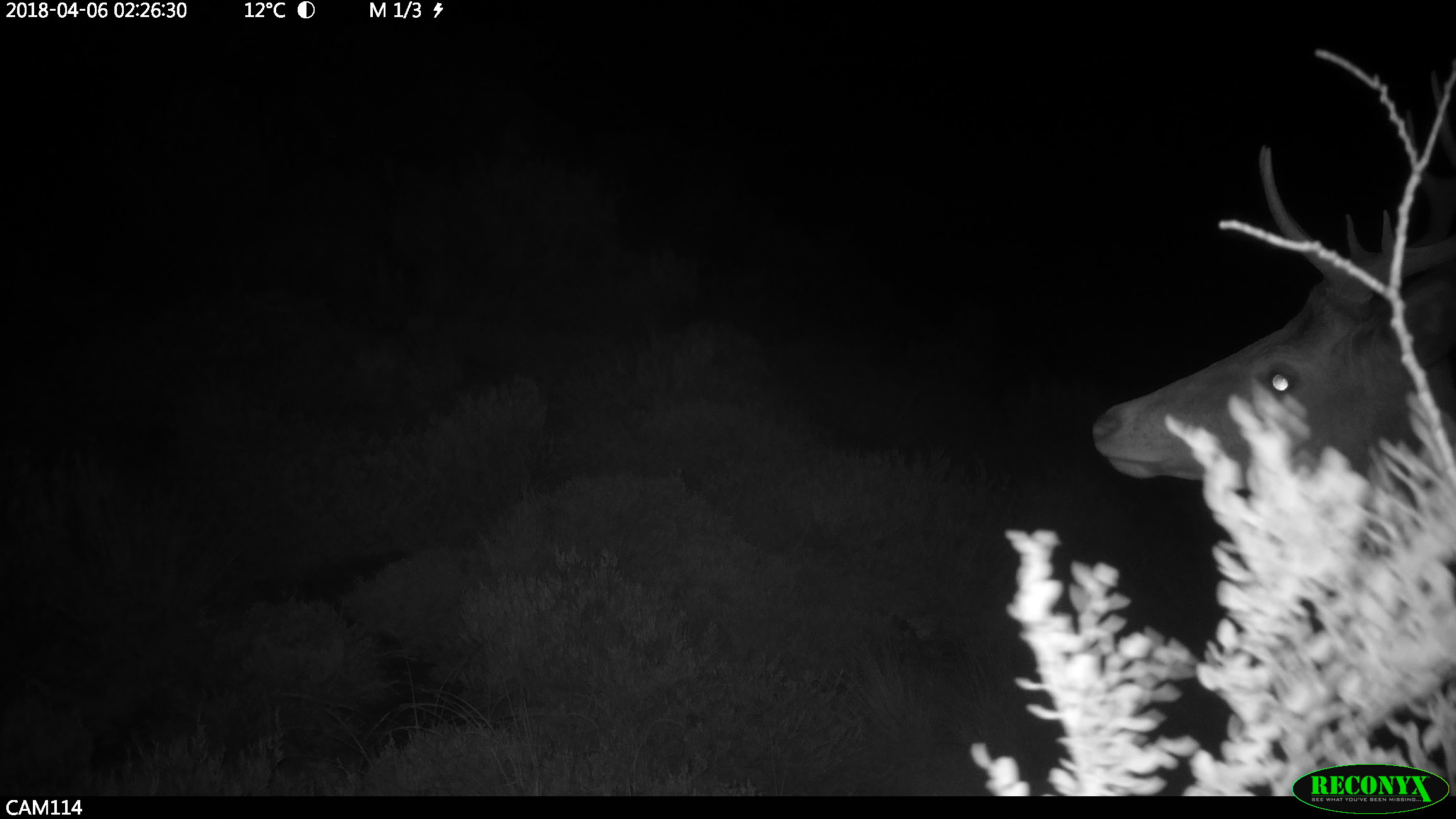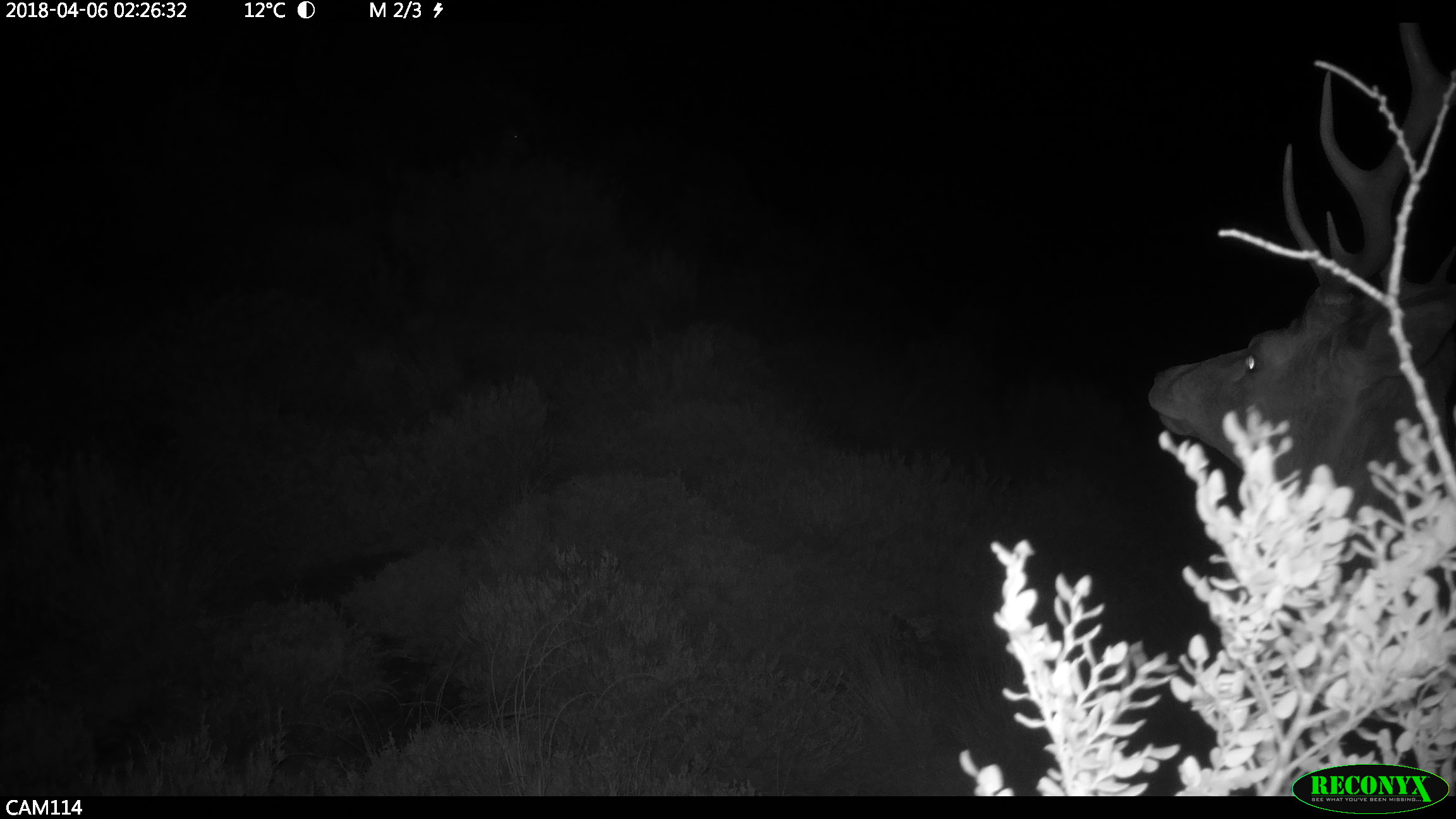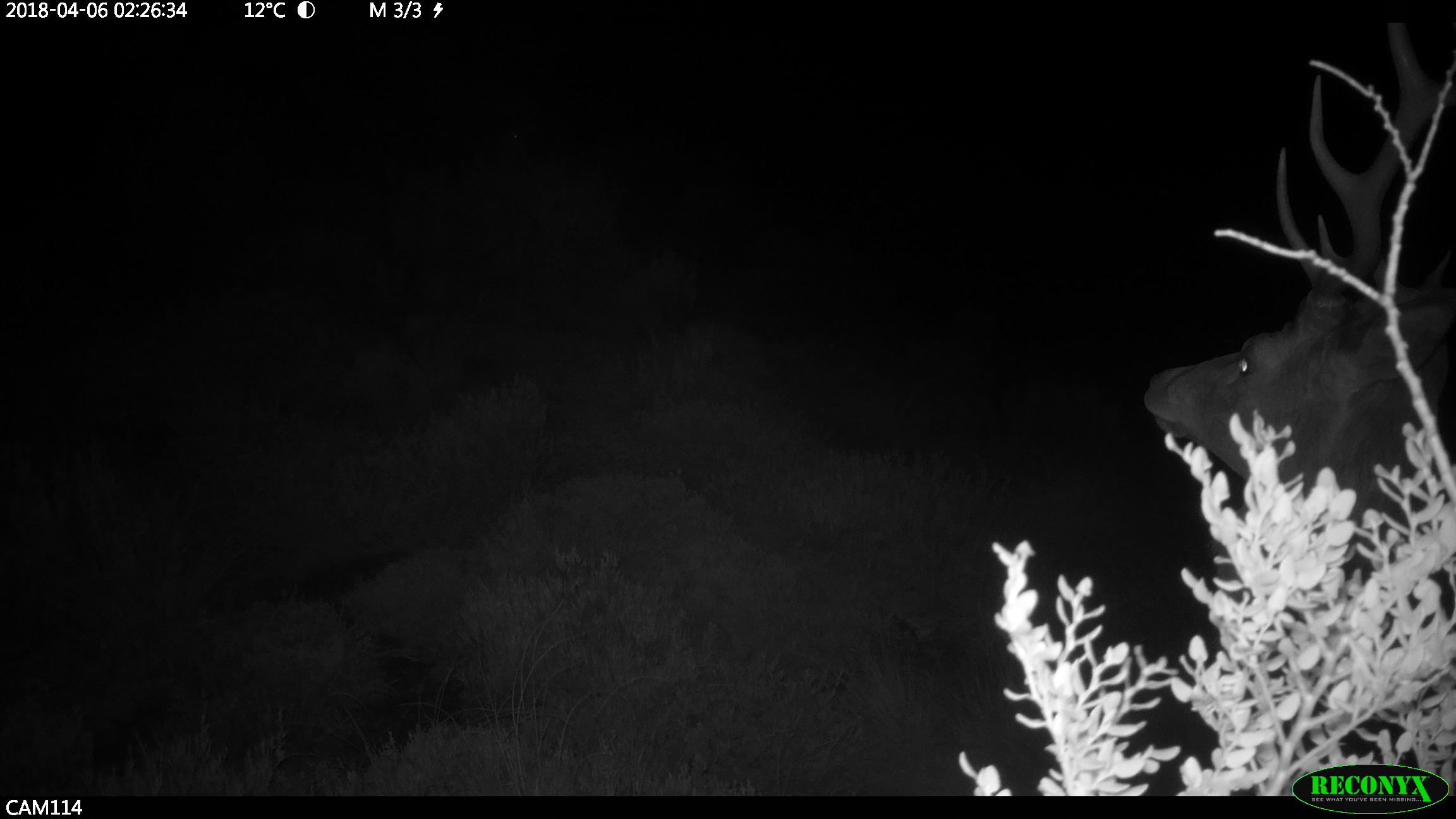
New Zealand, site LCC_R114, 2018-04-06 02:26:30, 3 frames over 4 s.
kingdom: Animalia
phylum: Chordata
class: Mammalia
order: Artiodactyla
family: Cervidae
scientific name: Cervidae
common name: deer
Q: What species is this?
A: Deer (Cervidae).